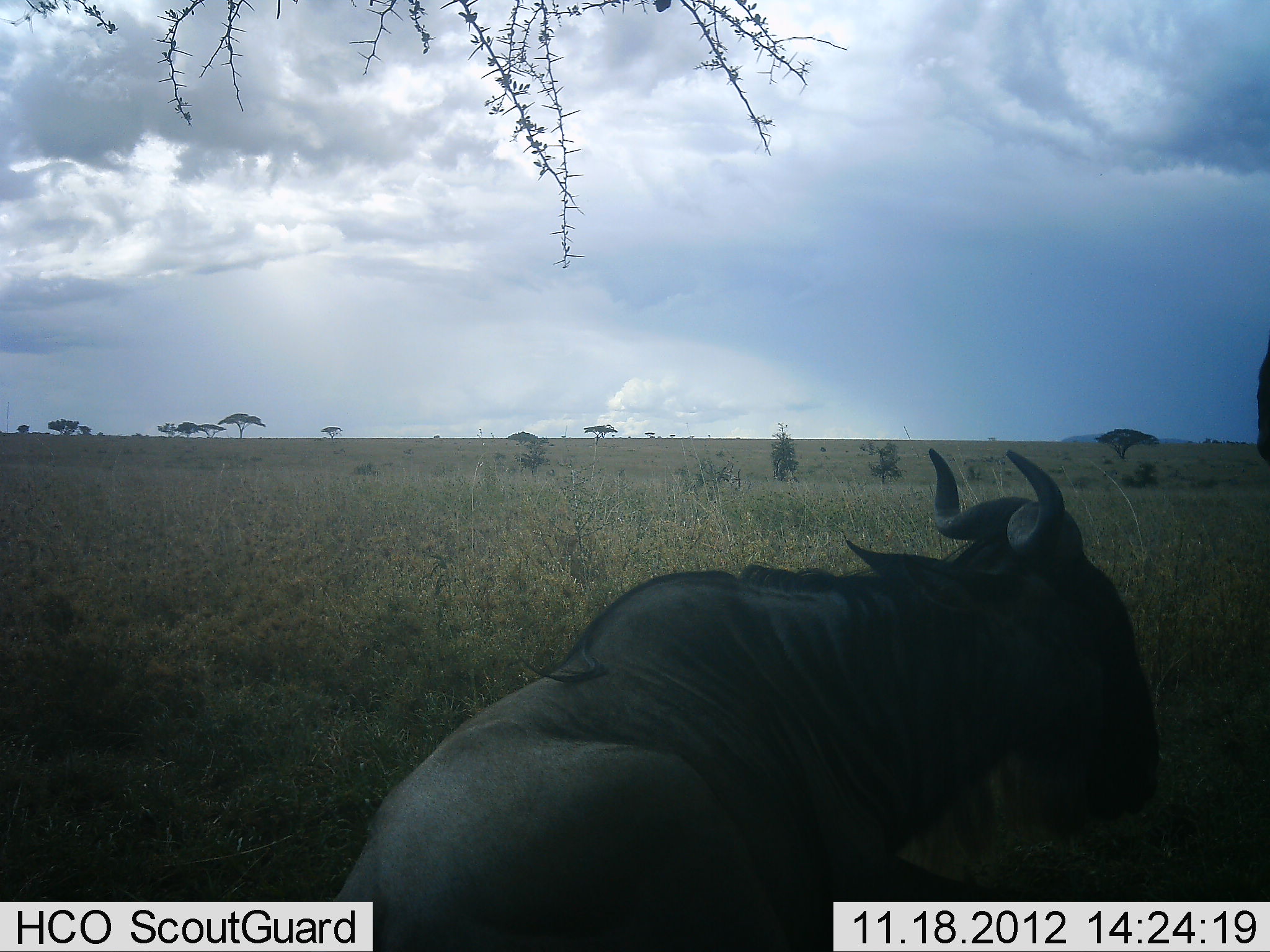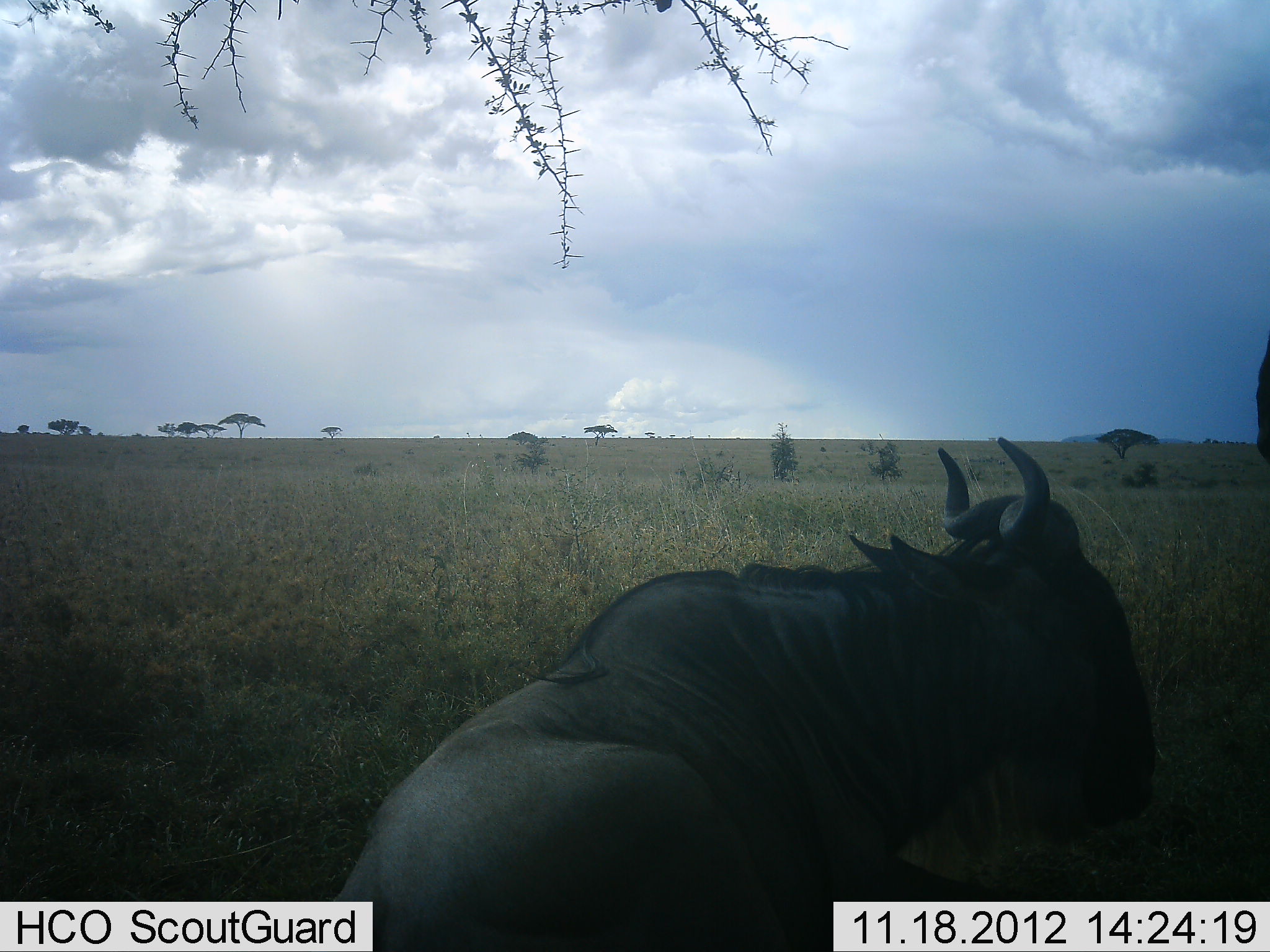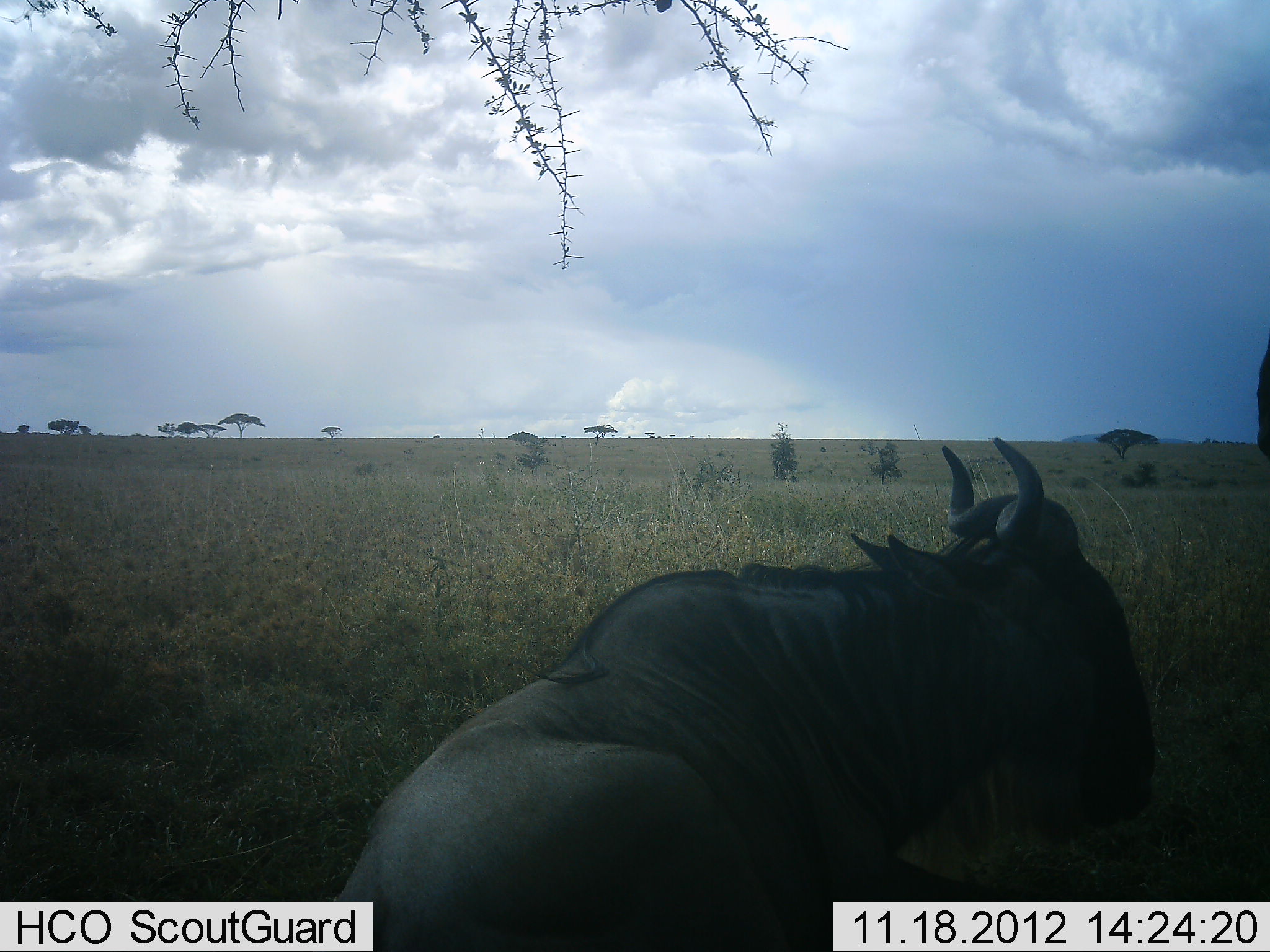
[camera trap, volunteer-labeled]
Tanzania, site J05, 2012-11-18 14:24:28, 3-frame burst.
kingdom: Animalia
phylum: Chordata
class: Mammalia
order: Artiodactyla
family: Bovidae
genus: Connochaetes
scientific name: Connochaetes taurinus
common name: blue wildebeest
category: wildebeest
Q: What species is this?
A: Wildebeest (blue wildebeest) (Connochaetes taurinus).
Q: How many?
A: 1.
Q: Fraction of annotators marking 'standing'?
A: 10%.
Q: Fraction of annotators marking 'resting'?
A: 100%.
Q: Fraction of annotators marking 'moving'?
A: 0%.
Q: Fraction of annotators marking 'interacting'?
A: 0%.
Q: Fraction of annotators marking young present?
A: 0%.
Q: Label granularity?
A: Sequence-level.